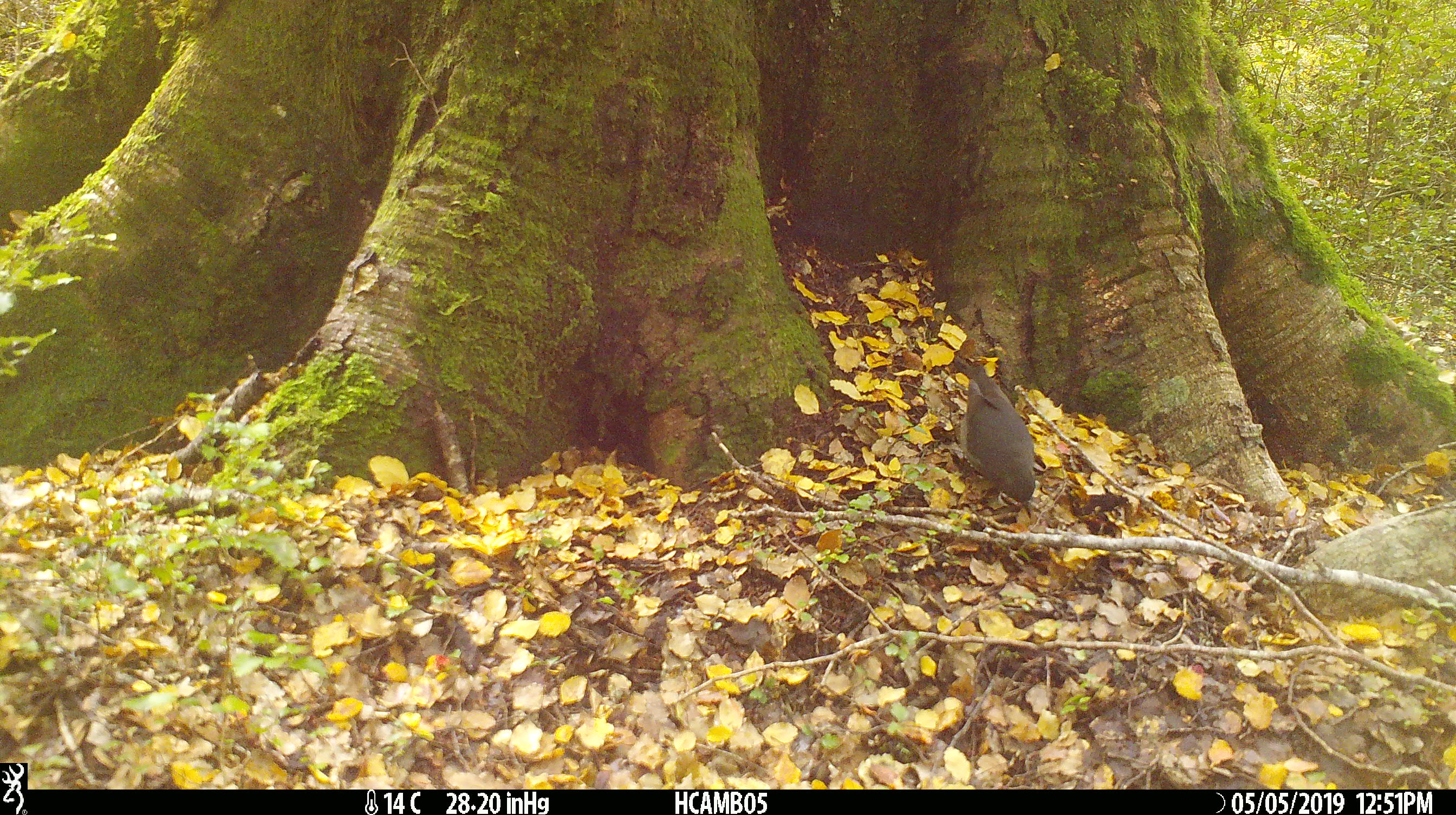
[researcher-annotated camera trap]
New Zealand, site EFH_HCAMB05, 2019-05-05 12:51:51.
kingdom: Animalia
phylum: Chordata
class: Aves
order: Passeriformes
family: Petroicidae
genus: Petroica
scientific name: Petroica australis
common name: new zealand robin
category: robin